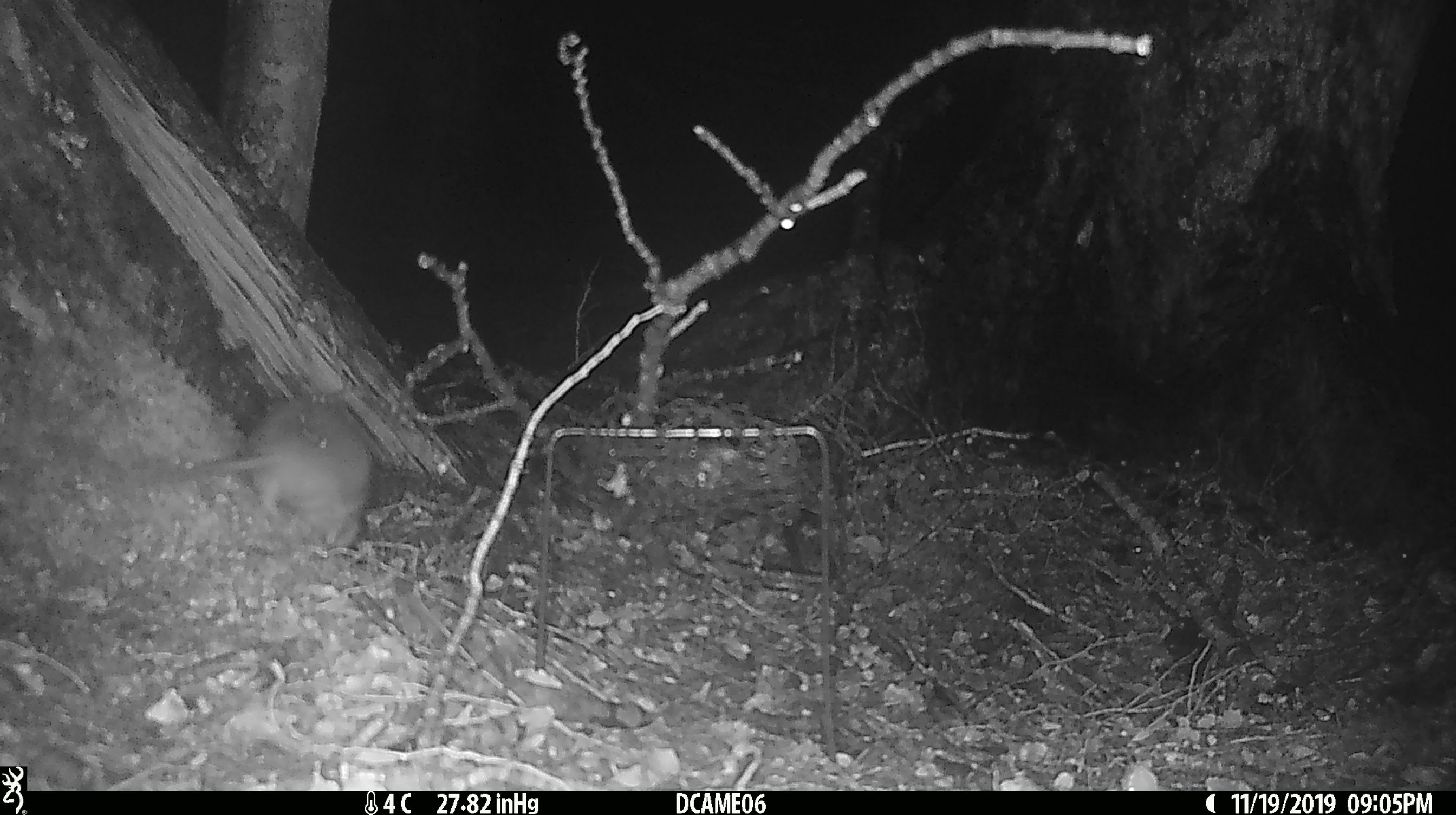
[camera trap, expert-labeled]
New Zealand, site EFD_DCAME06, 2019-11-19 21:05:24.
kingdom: Animalia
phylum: Chordata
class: Mammalia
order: Rodentia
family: Muridae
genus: Rattus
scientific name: Rattus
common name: rat